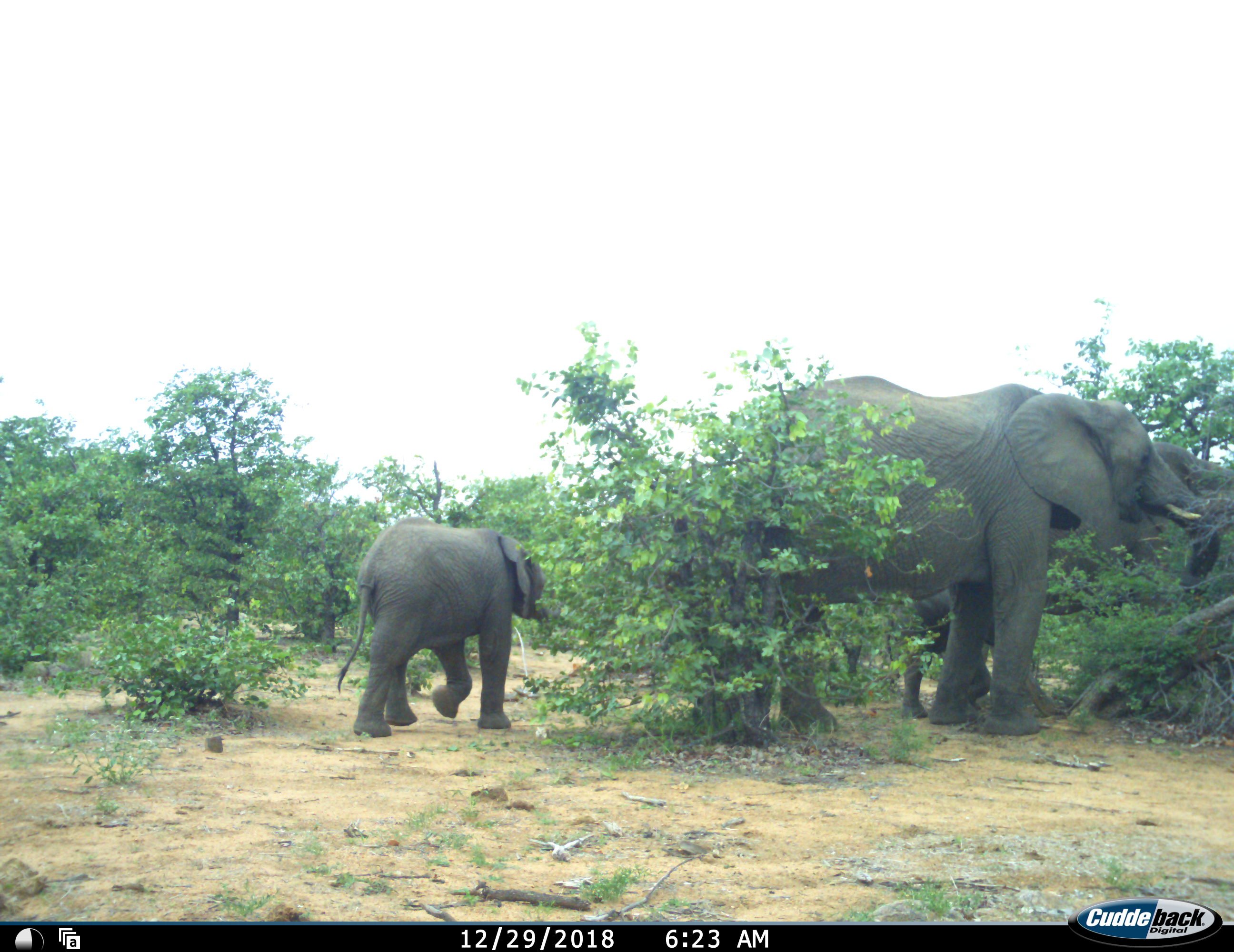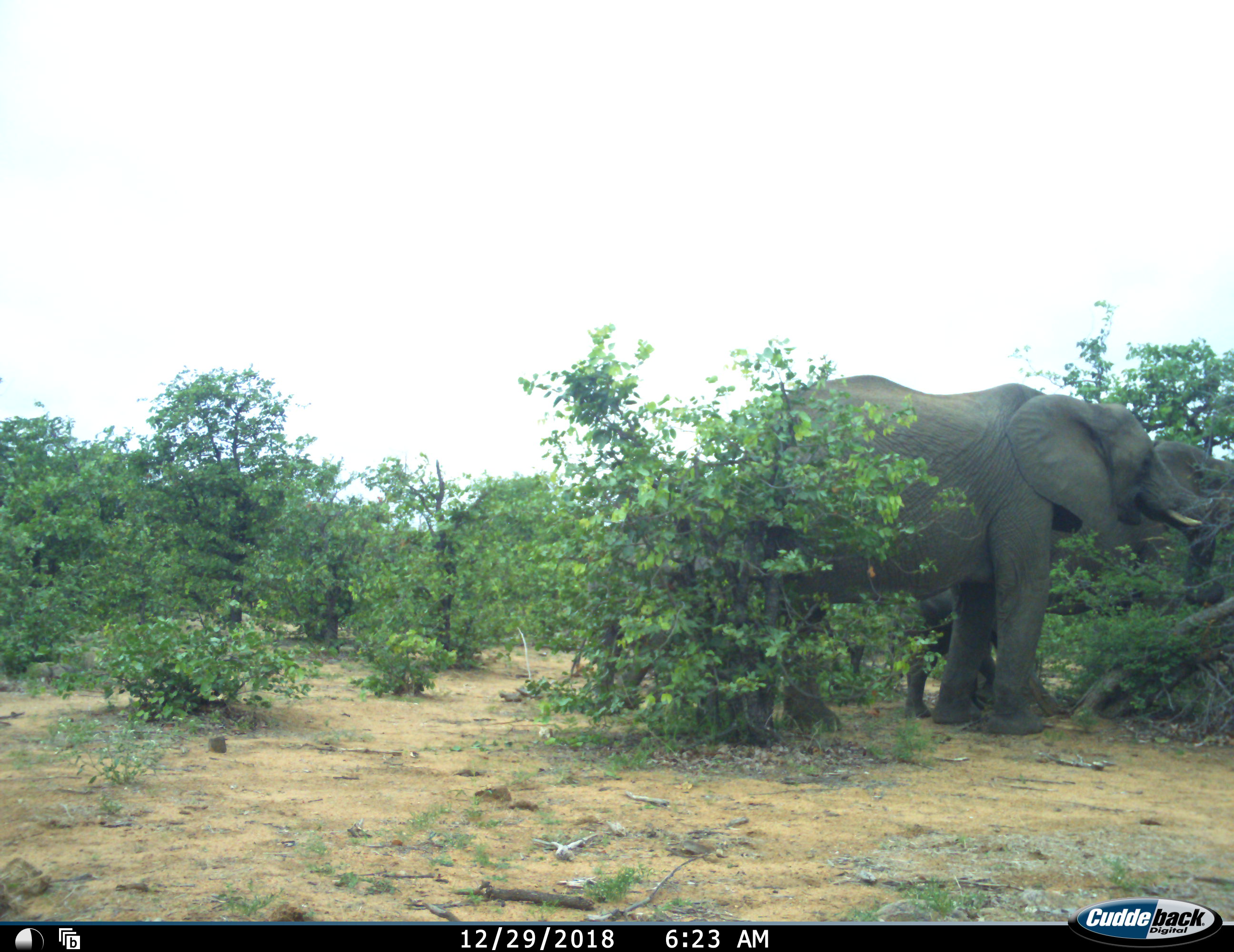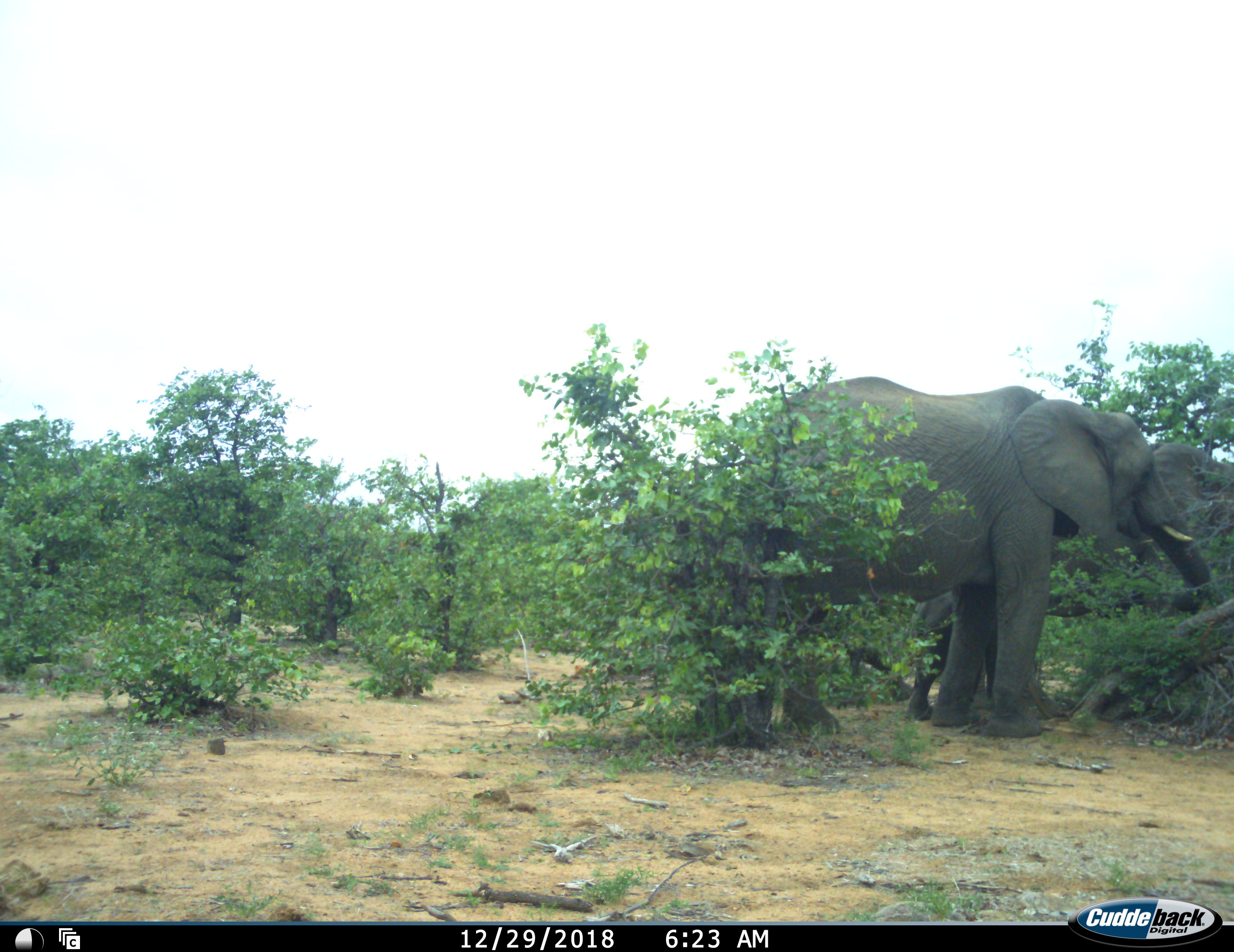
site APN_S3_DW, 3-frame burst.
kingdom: Animalia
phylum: Chordata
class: Mammalia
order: Proboscidea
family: Elephantidae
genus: Loxodonta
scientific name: Loxodonta africana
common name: african bush elephant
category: elephant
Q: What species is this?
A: Elephant (african bush elephant) (Loxodonta africana).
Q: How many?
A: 3.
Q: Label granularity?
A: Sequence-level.